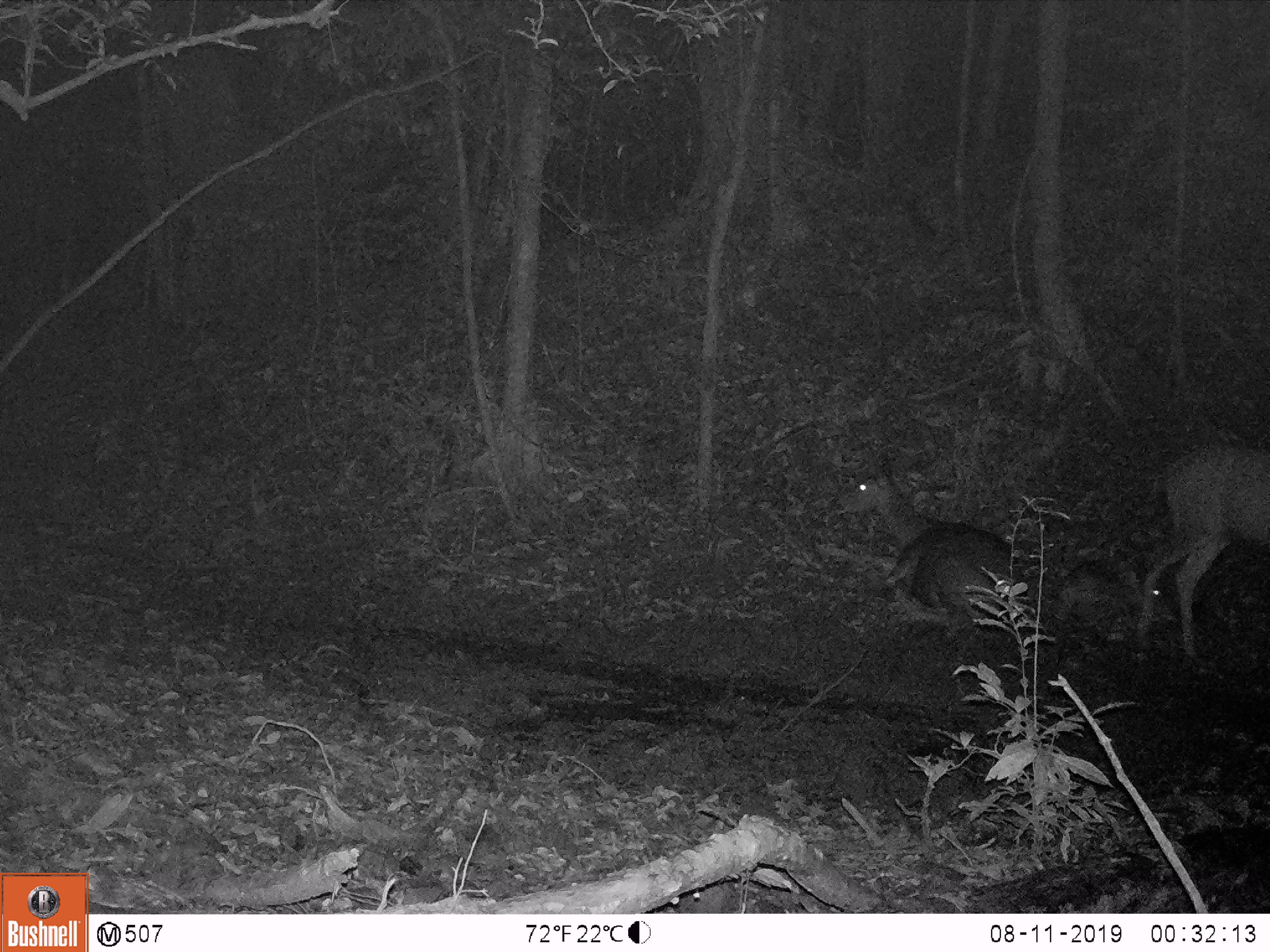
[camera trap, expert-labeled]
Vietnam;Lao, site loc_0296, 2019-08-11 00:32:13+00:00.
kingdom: Animalia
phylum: Chordata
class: Mammalia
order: Artiodactyla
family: Cervidae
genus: Rusa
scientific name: Rusa unicolor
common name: sambar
Sambar (Rusa unicolor). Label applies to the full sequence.